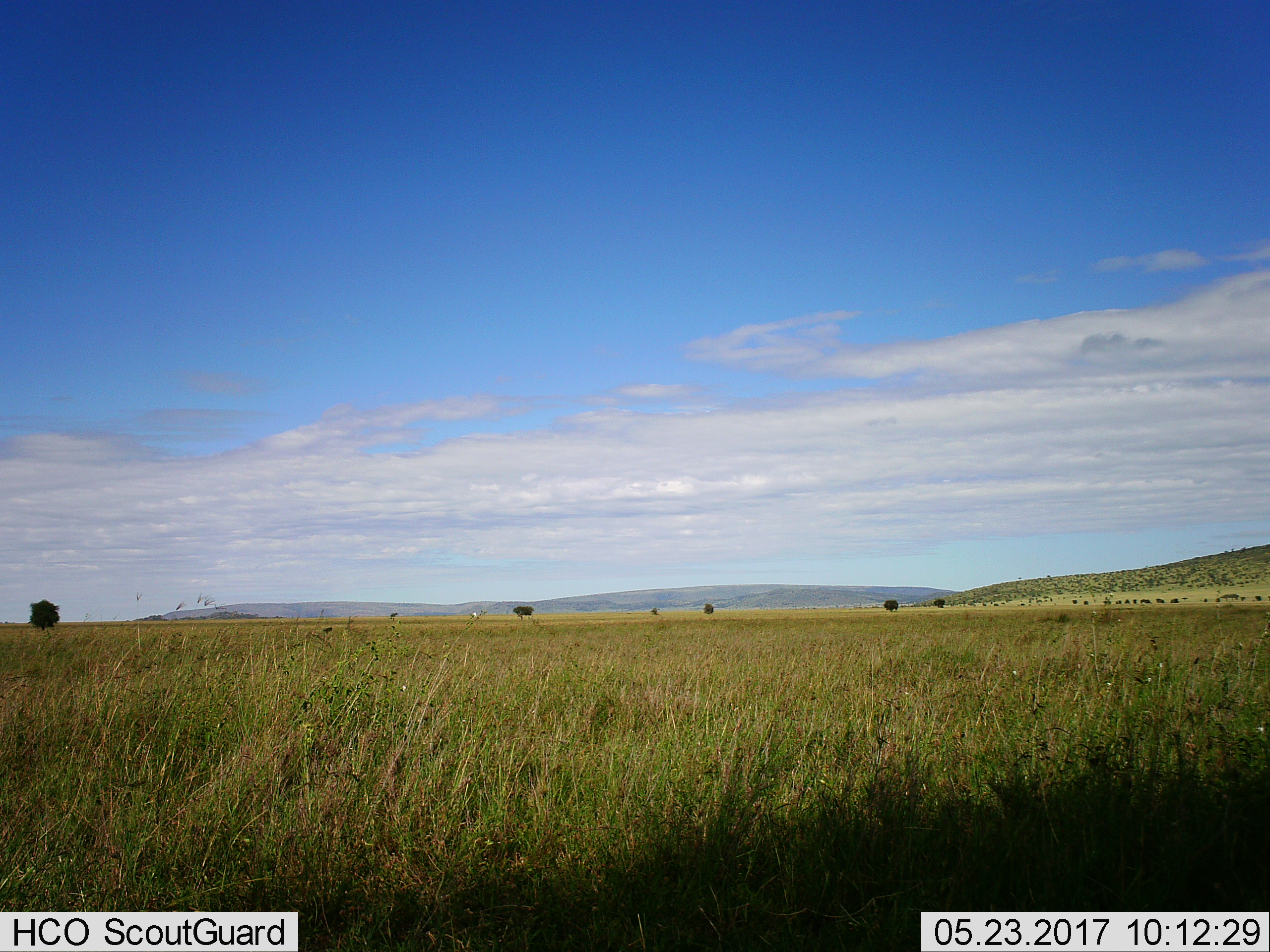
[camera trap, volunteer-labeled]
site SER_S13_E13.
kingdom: Animalia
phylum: Chordata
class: Mammalia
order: Artiodactyla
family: Bovidae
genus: Connochaetes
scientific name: Connochaetes taurinus taurinus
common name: blue wildebeest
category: wildebeestblue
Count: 11-50.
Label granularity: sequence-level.